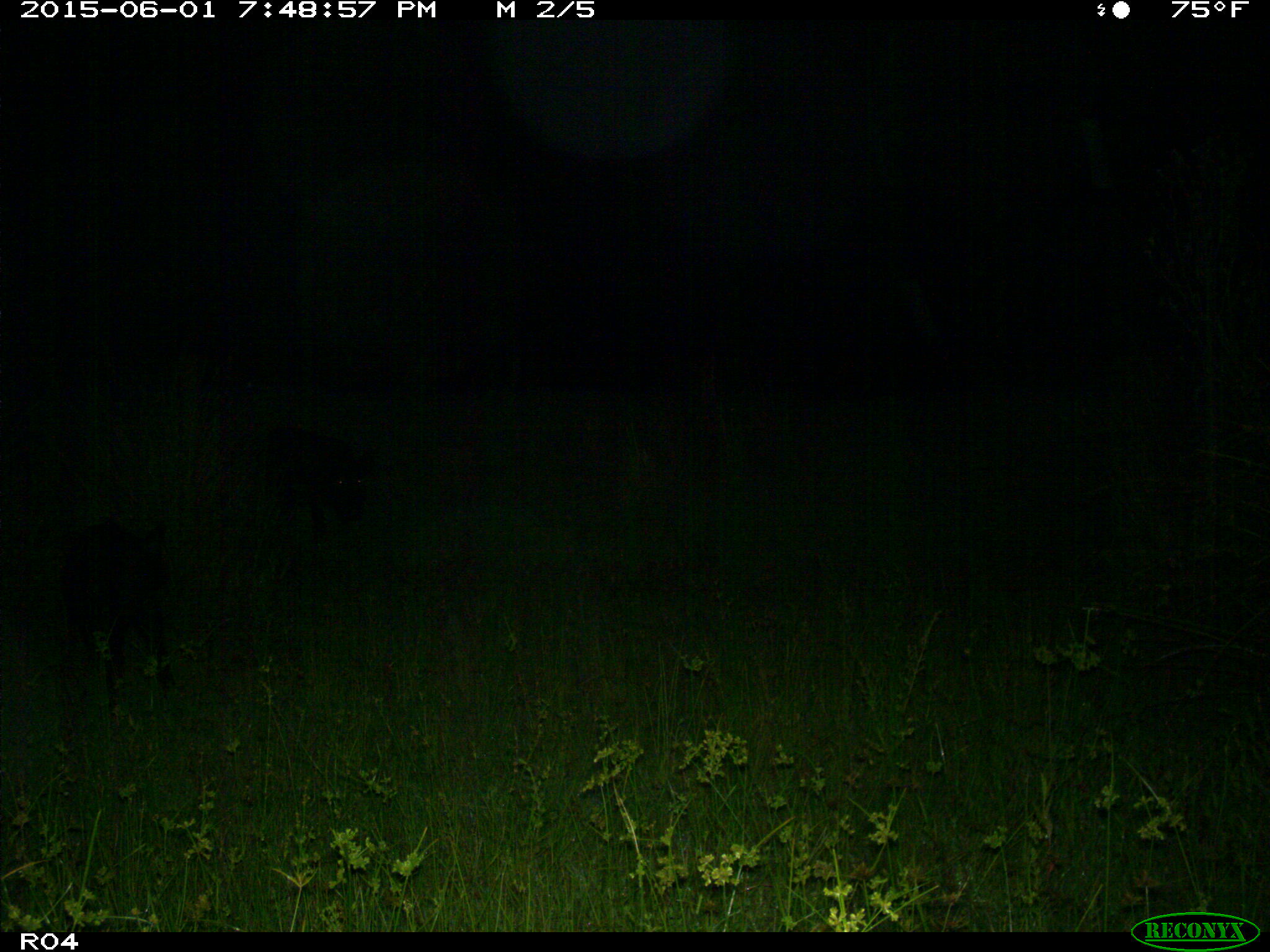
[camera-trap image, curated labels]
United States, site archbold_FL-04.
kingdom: Animalia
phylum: Chordata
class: Mammalia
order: Artiodactyla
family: Suidae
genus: Sus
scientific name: Sus scrofa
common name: wild boar